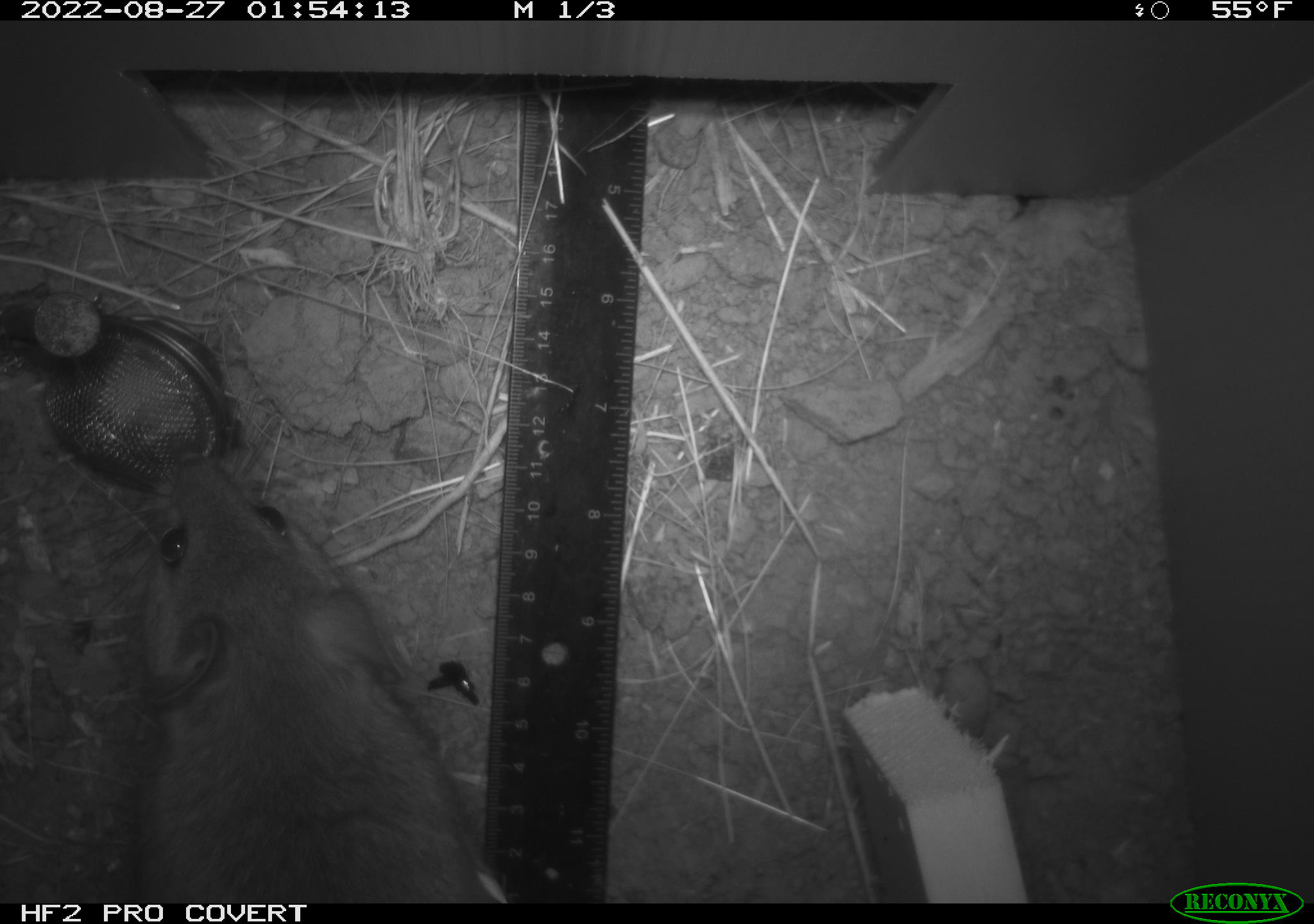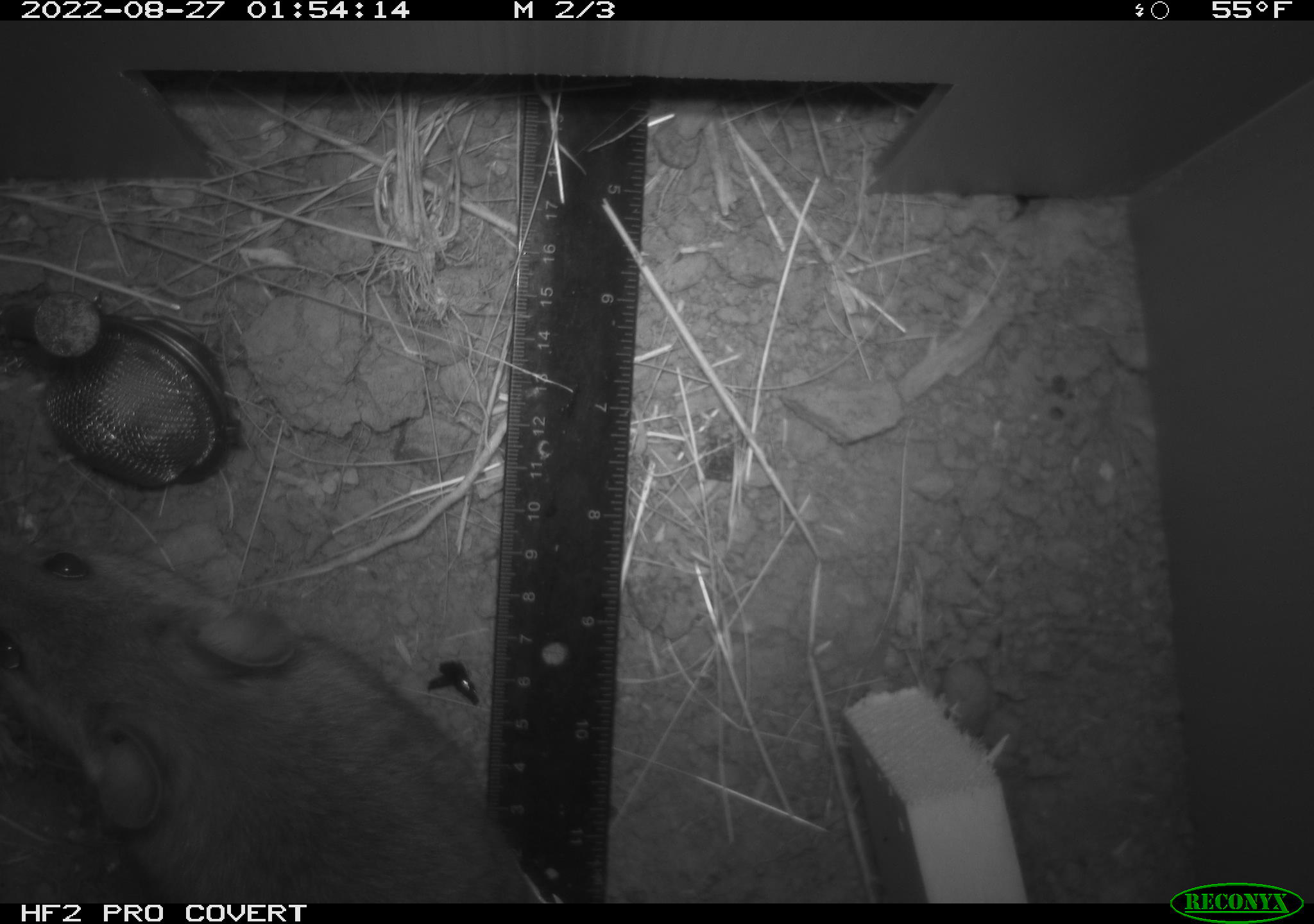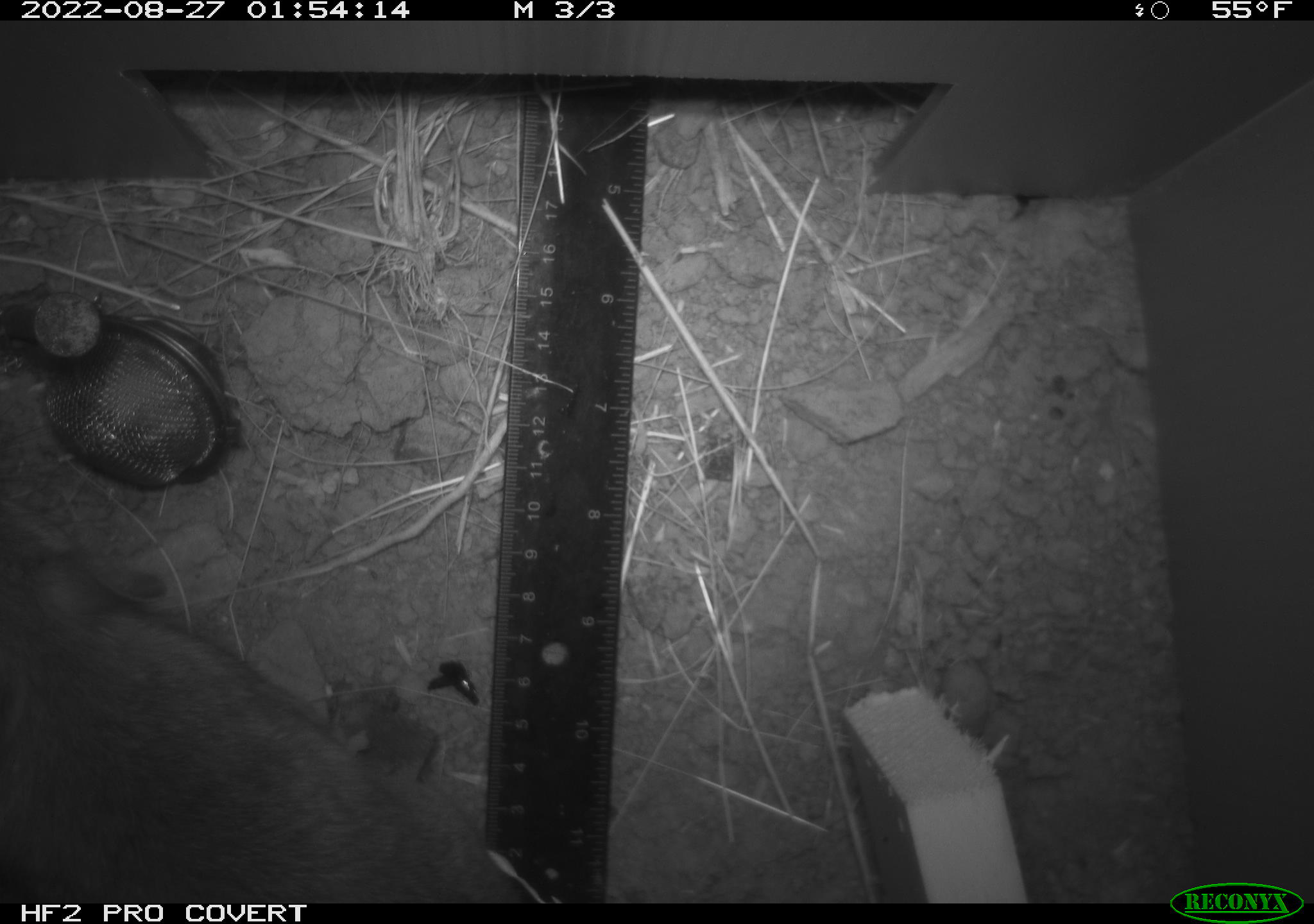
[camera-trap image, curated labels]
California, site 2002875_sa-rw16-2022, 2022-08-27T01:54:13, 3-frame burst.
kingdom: Animalia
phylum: Chordata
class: Mammalia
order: Rodentia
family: Muridae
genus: Rattus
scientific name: Rattus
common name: rat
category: rattus species